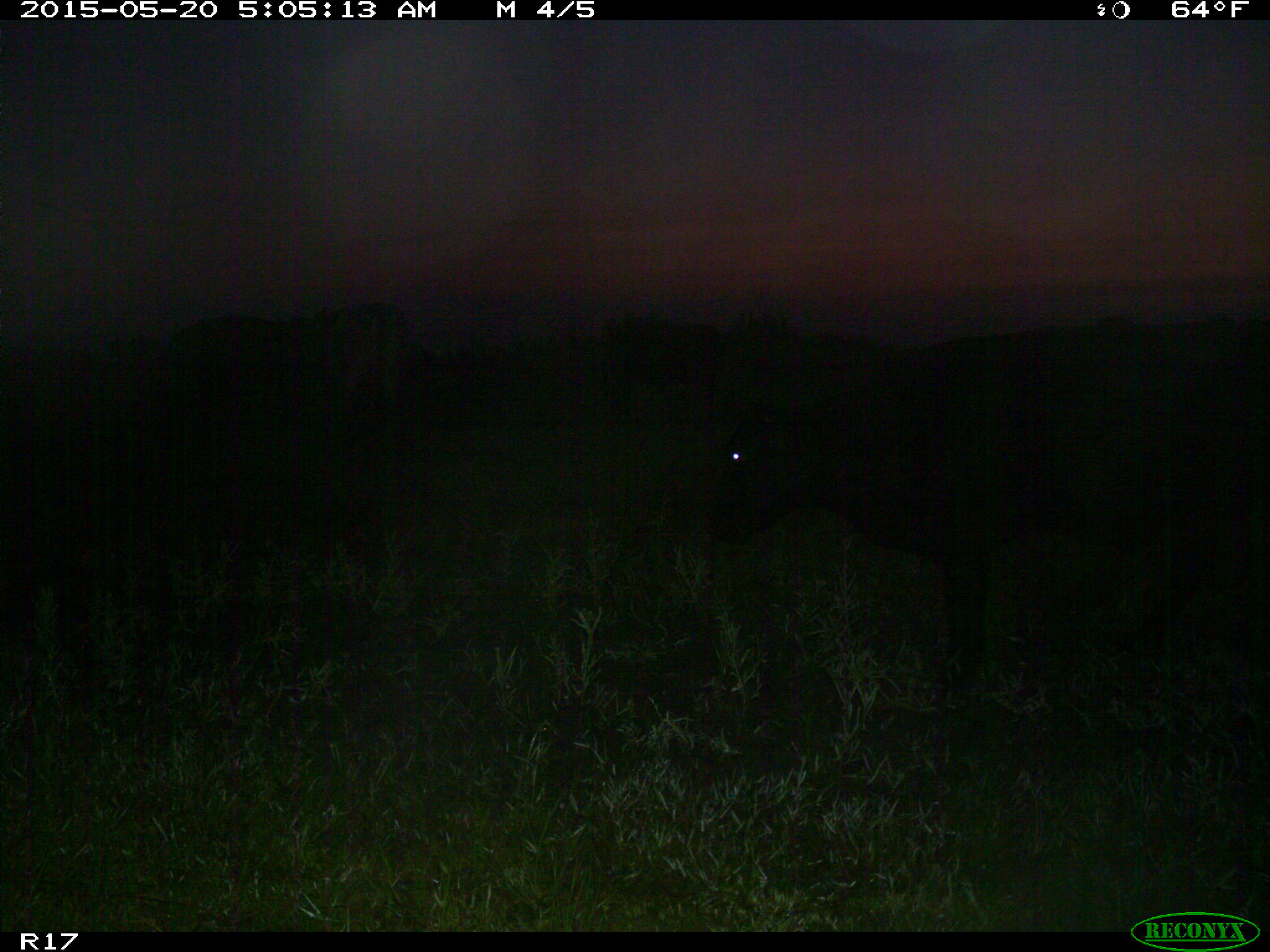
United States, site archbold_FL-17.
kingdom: Animalia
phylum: Chordata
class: Mammalia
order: Artiodactyla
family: Bovidae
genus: Bos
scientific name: Bos taurus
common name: domestic cow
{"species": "Bos taurus (domestic cow)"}